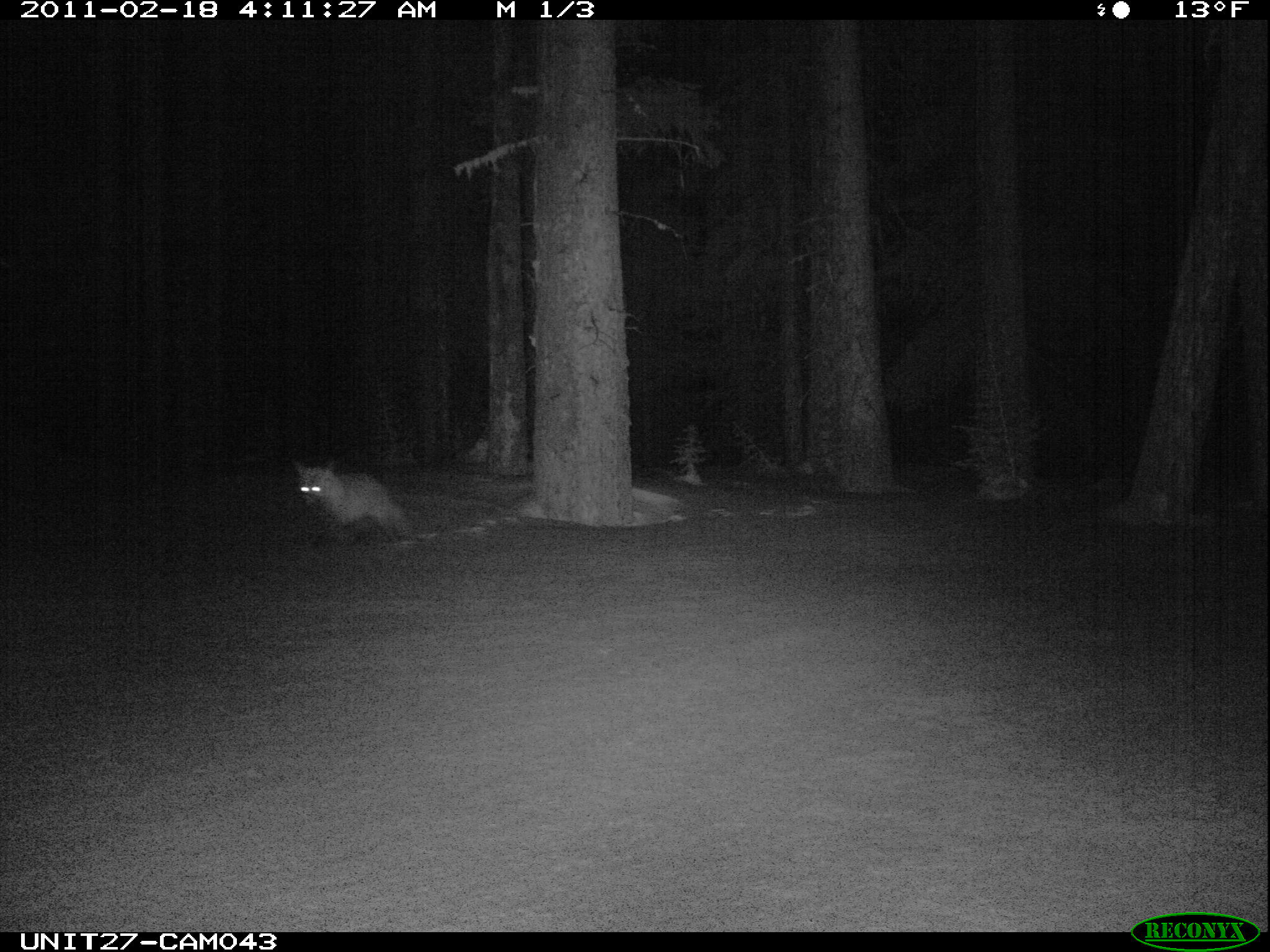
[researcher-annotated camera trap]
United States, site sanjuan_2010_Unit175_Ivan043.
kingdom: Animalia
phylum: Chordata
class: Mammalia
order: Carnivora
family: Canidae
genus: Vulpes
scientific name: Vulpes vulpes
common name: red fox